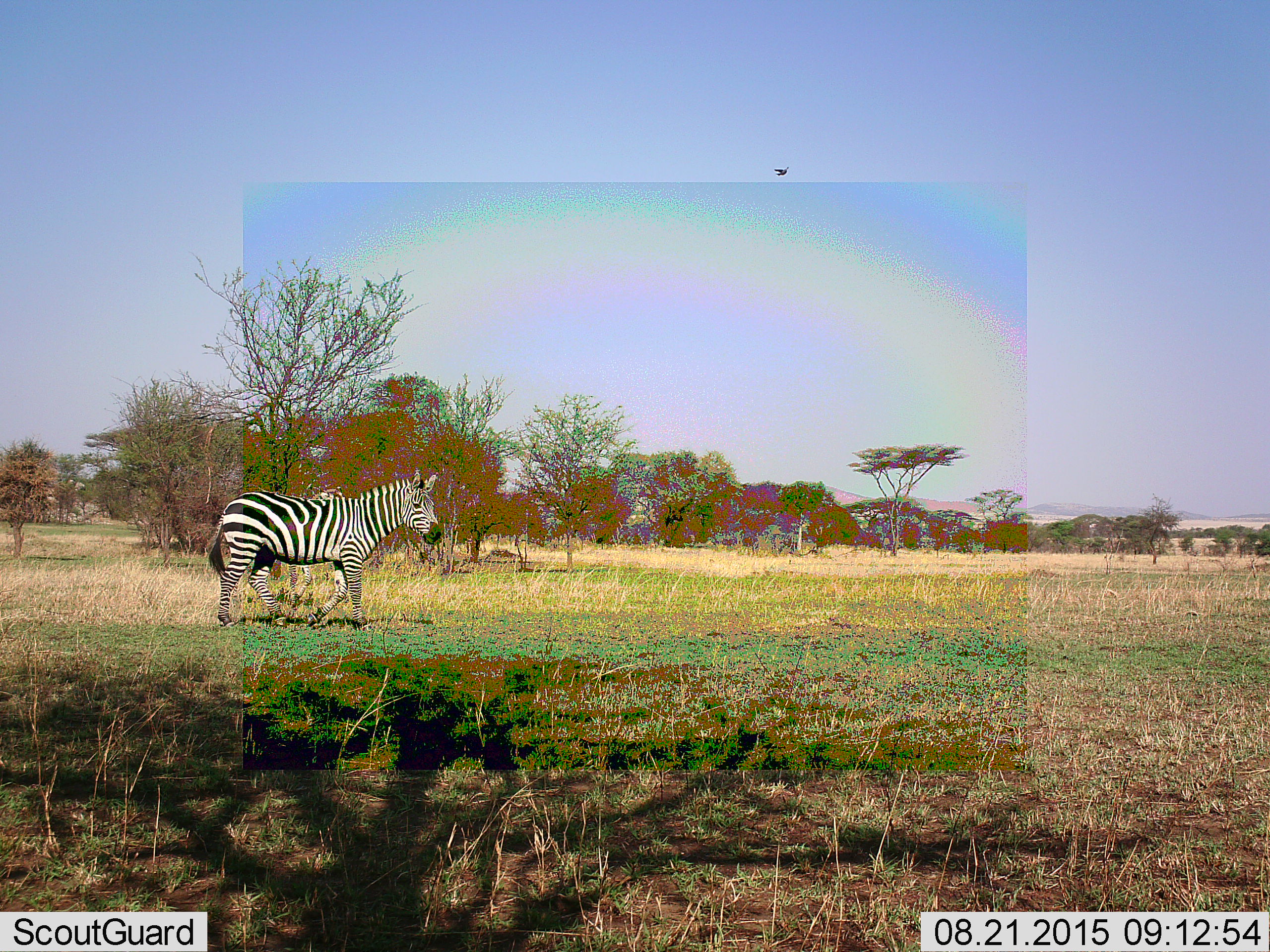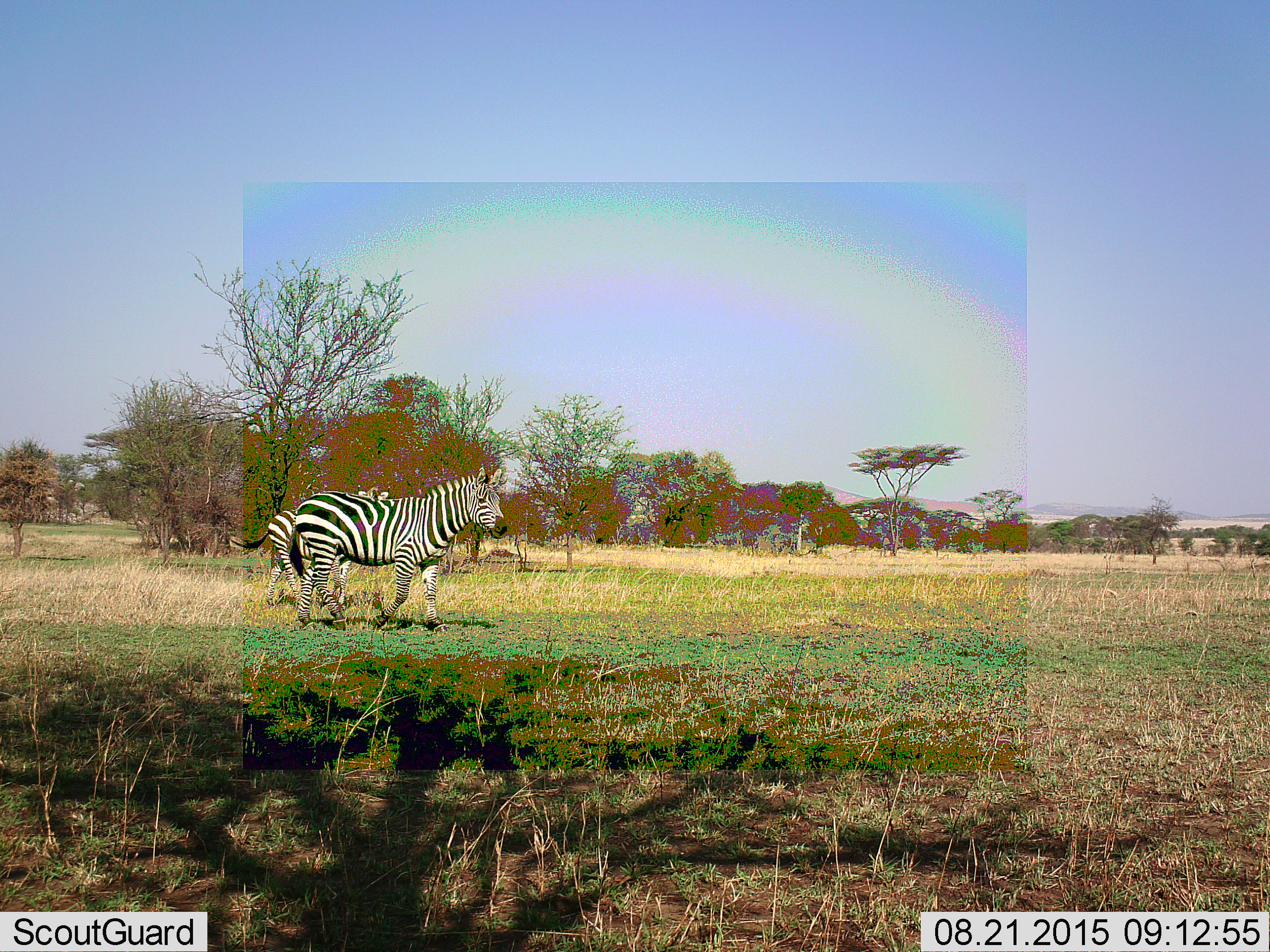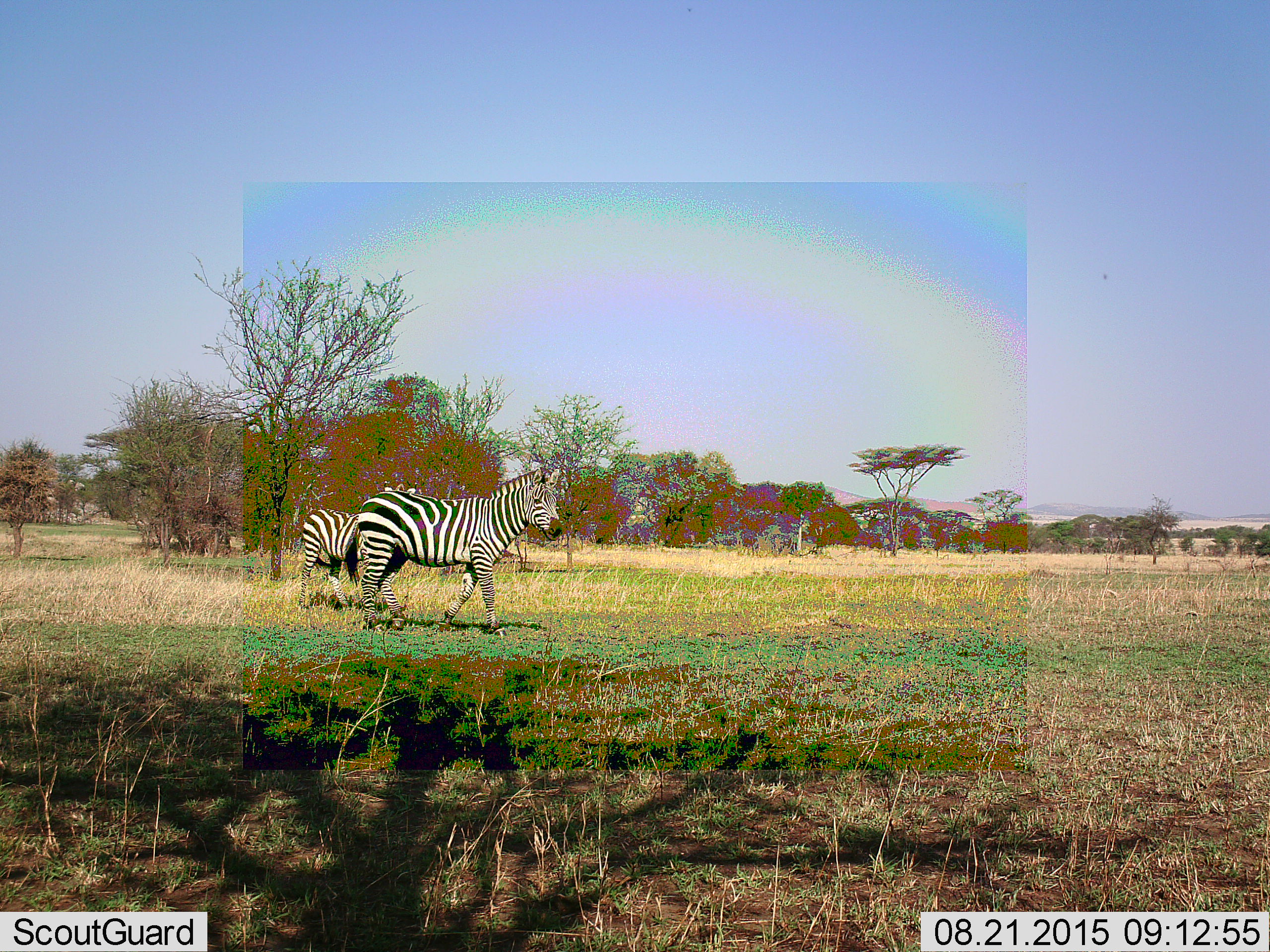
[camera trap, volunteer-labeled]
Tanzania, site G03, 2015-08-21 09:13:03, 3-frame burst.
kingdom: Animalia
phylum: Chordata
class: Mammalia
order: Perissodactyla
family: Equidae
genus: Equus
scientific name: Equus quagga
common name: plains zebra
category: zebra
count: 2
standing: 17%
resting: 0%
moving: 89%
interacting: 0%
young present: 6%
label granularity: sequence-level